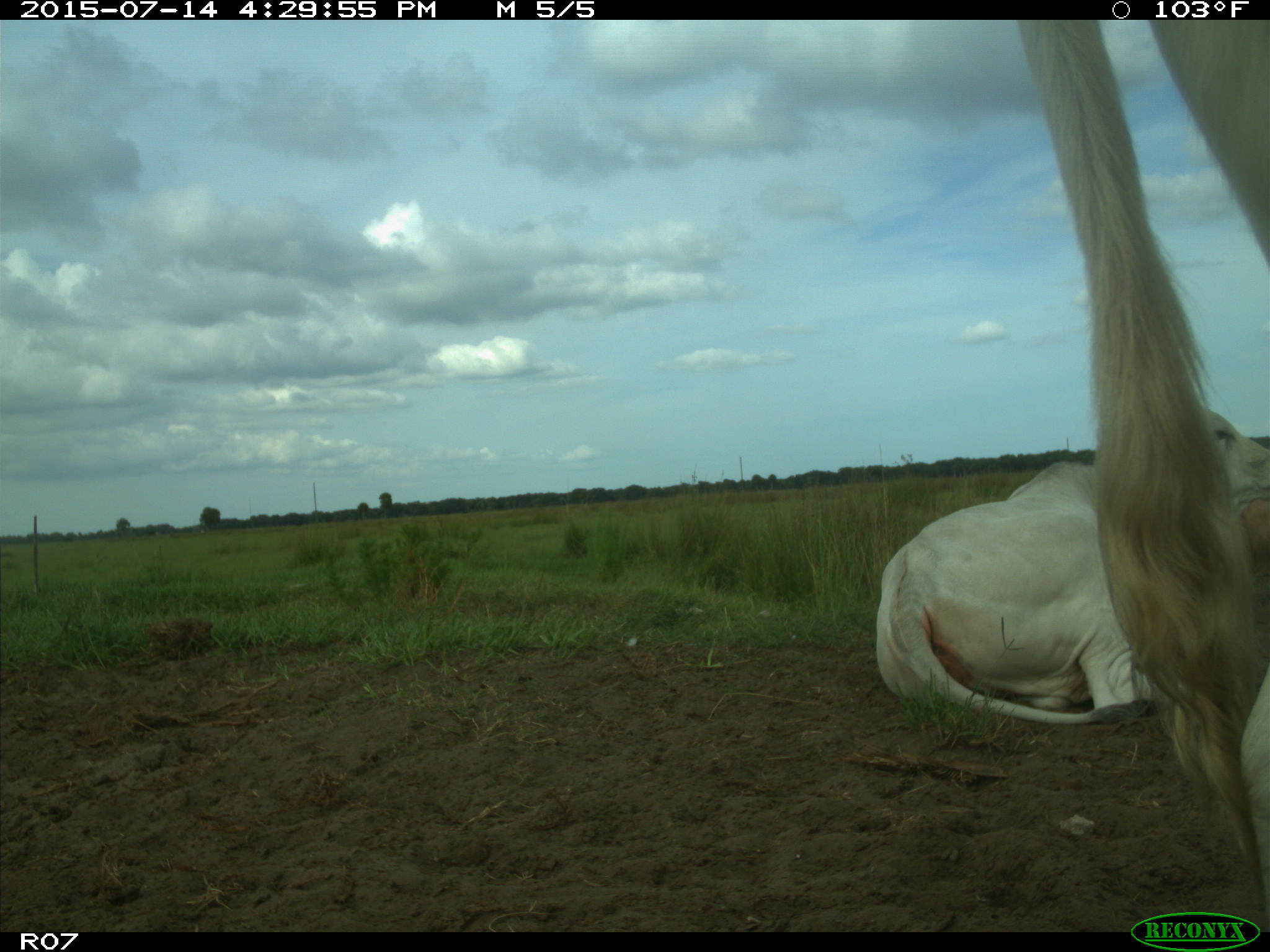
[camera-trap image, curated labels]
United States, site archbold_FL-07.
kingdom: Animalia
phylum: Chordata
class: Mammalia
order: Artiodactyla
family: Bovidae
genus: Bos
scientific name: Bos taurus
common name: domestic cow